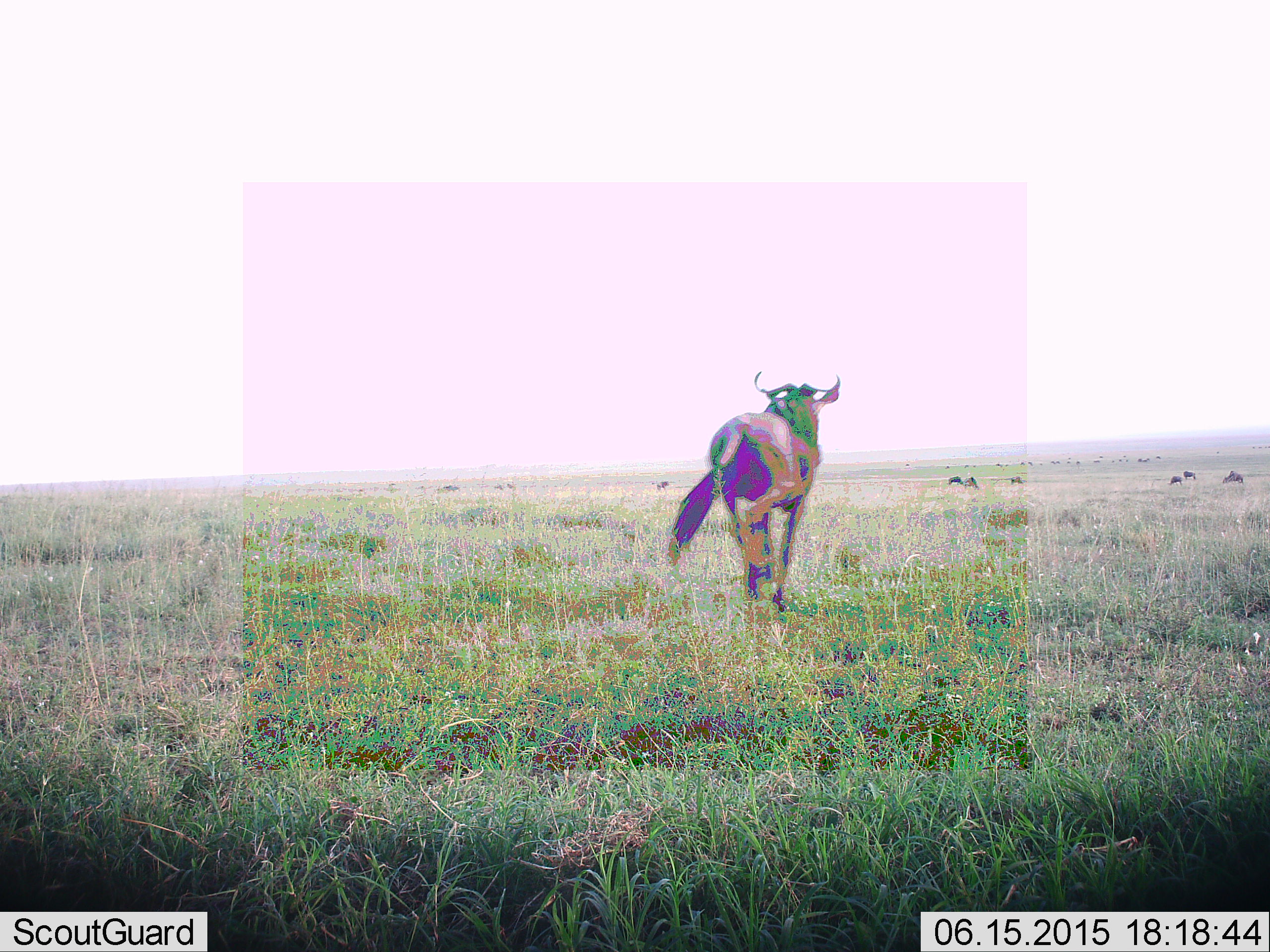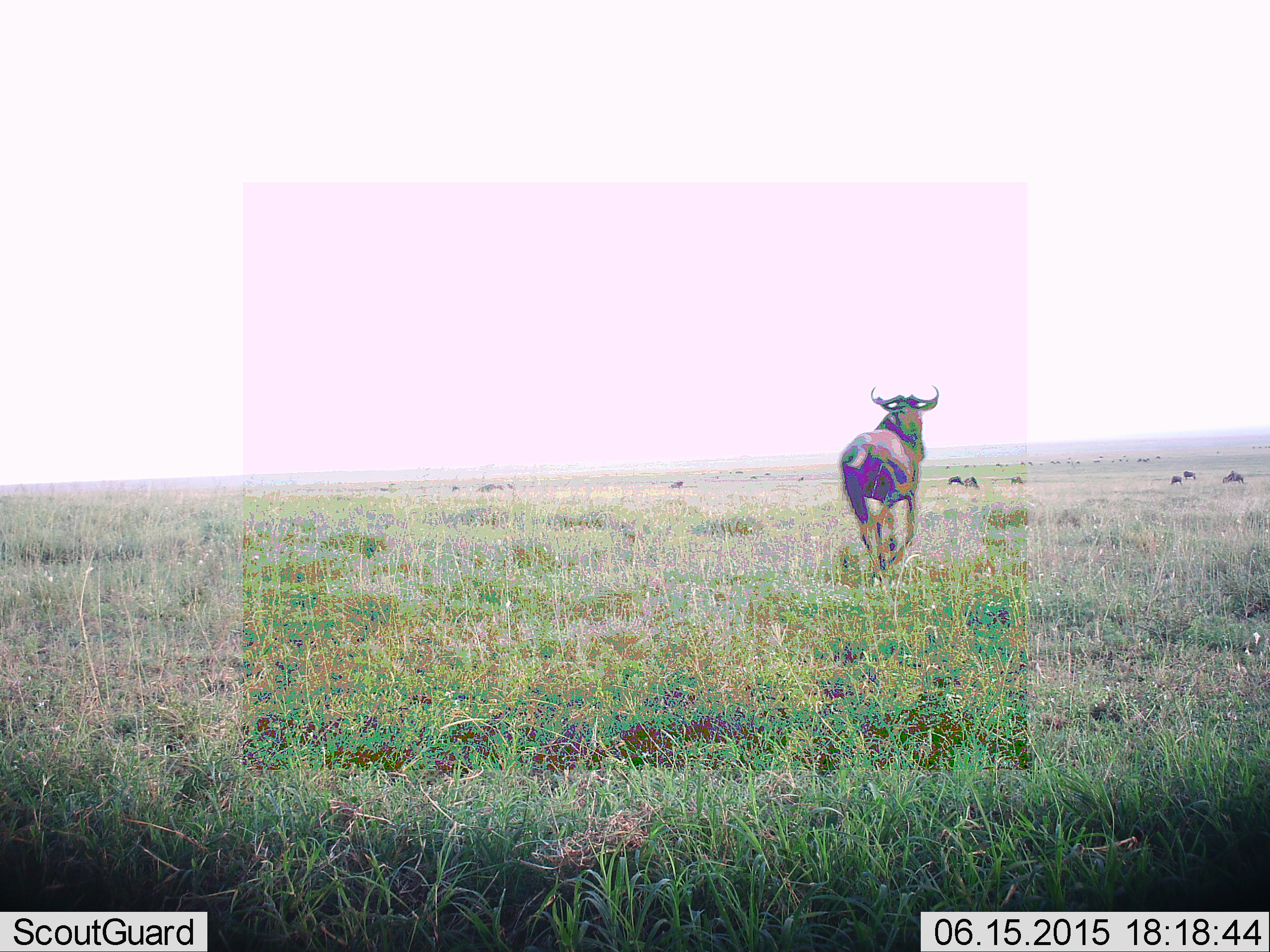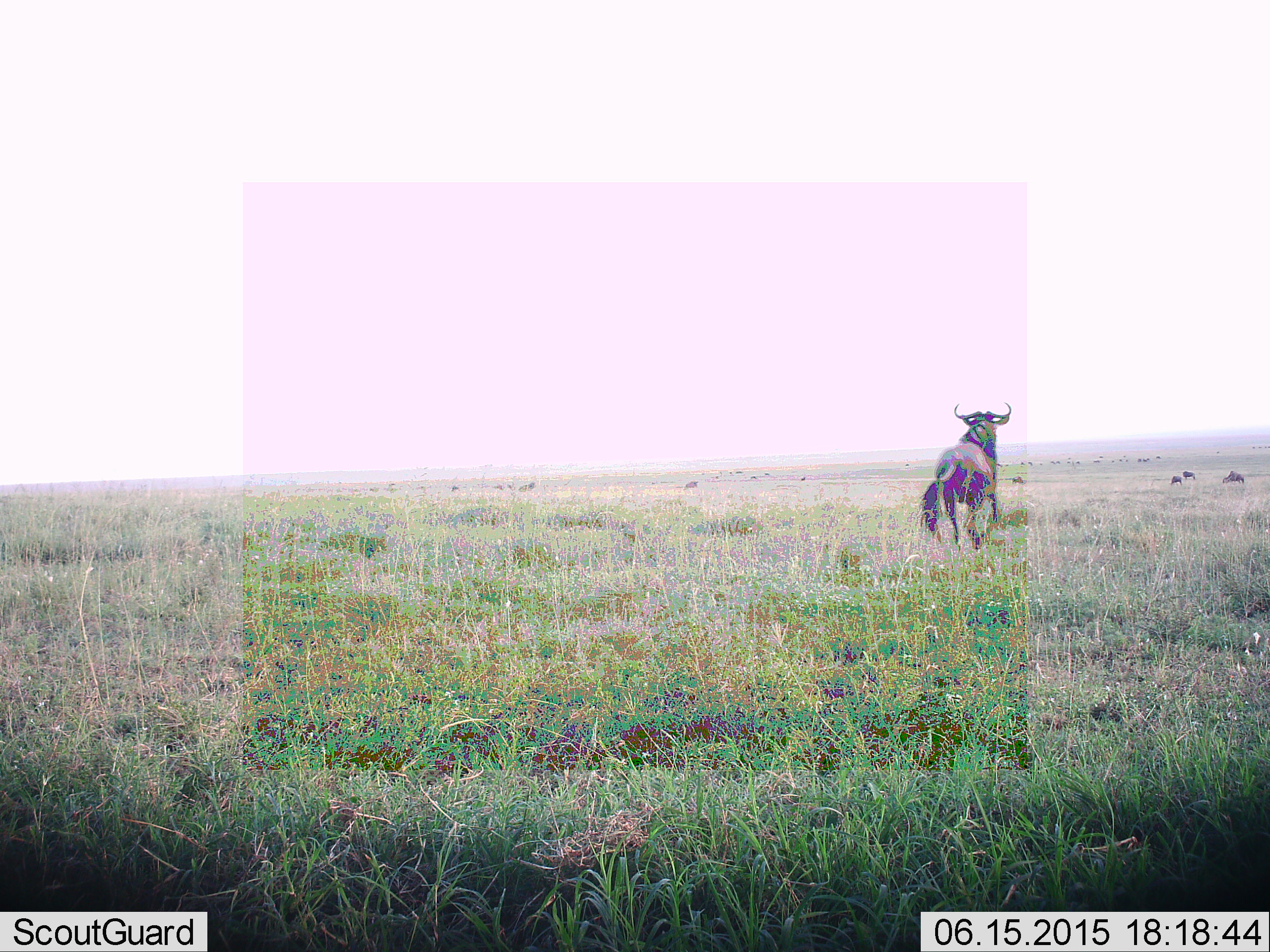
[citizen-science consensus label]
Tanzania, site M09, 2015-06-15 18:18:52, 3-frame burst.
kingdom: Animalia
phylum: Chordata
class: Mammalia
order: Artiodactyla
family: Bovidae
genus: Connochaetes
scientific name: Connochaetes taurinus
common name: blue wildebeest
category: wildebeest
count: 8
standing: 50%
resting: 0%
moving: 100%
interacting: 0%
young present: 0%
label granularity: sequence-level